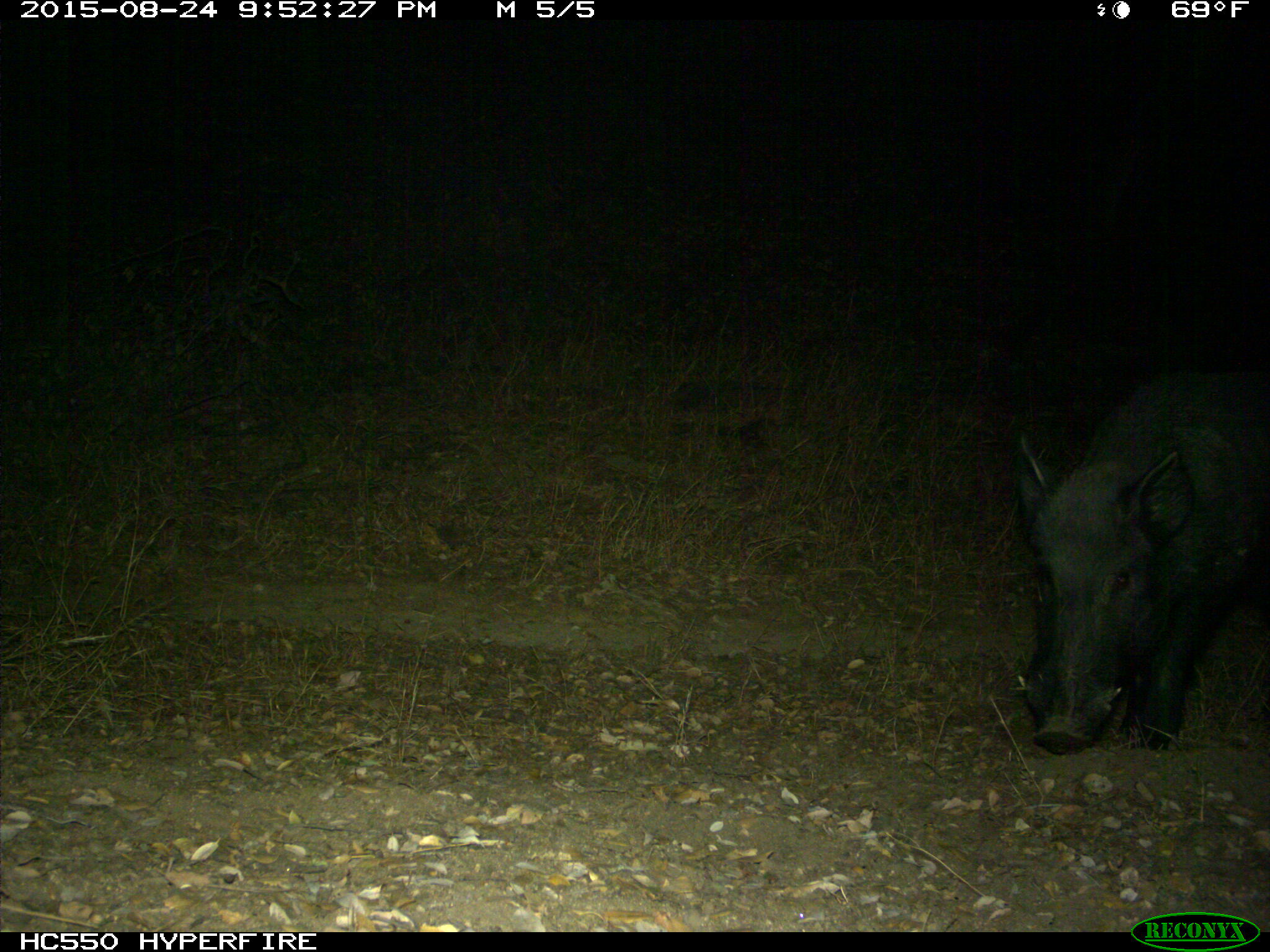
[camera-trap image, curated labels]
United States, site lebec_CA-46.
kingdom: Animalia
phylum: Chordata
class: Mammalia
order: Artiodactyla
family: Suidae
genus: Sus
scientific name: Sus scrofa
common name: wild boar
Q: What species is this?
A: Sus scrofa (wild boar).